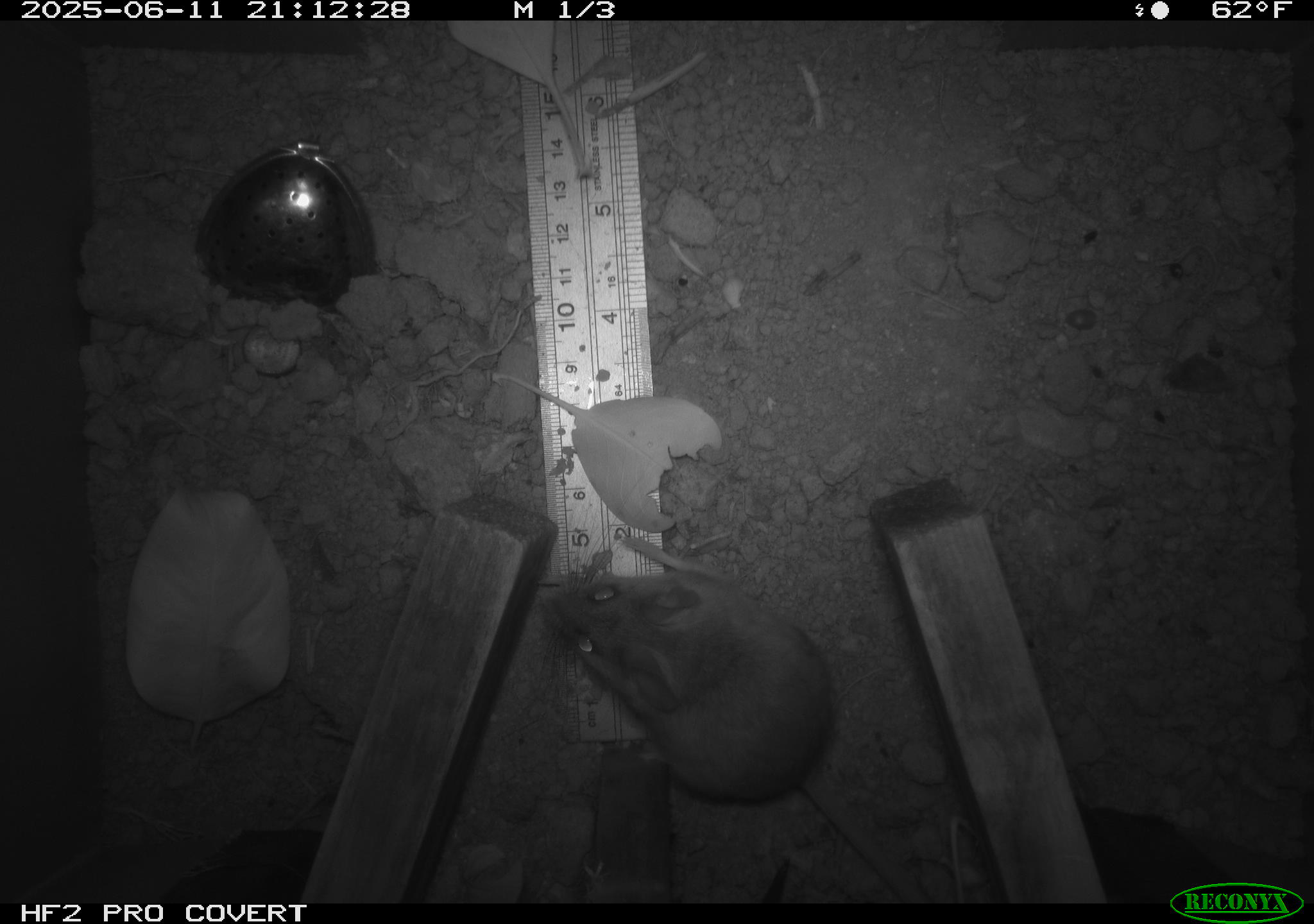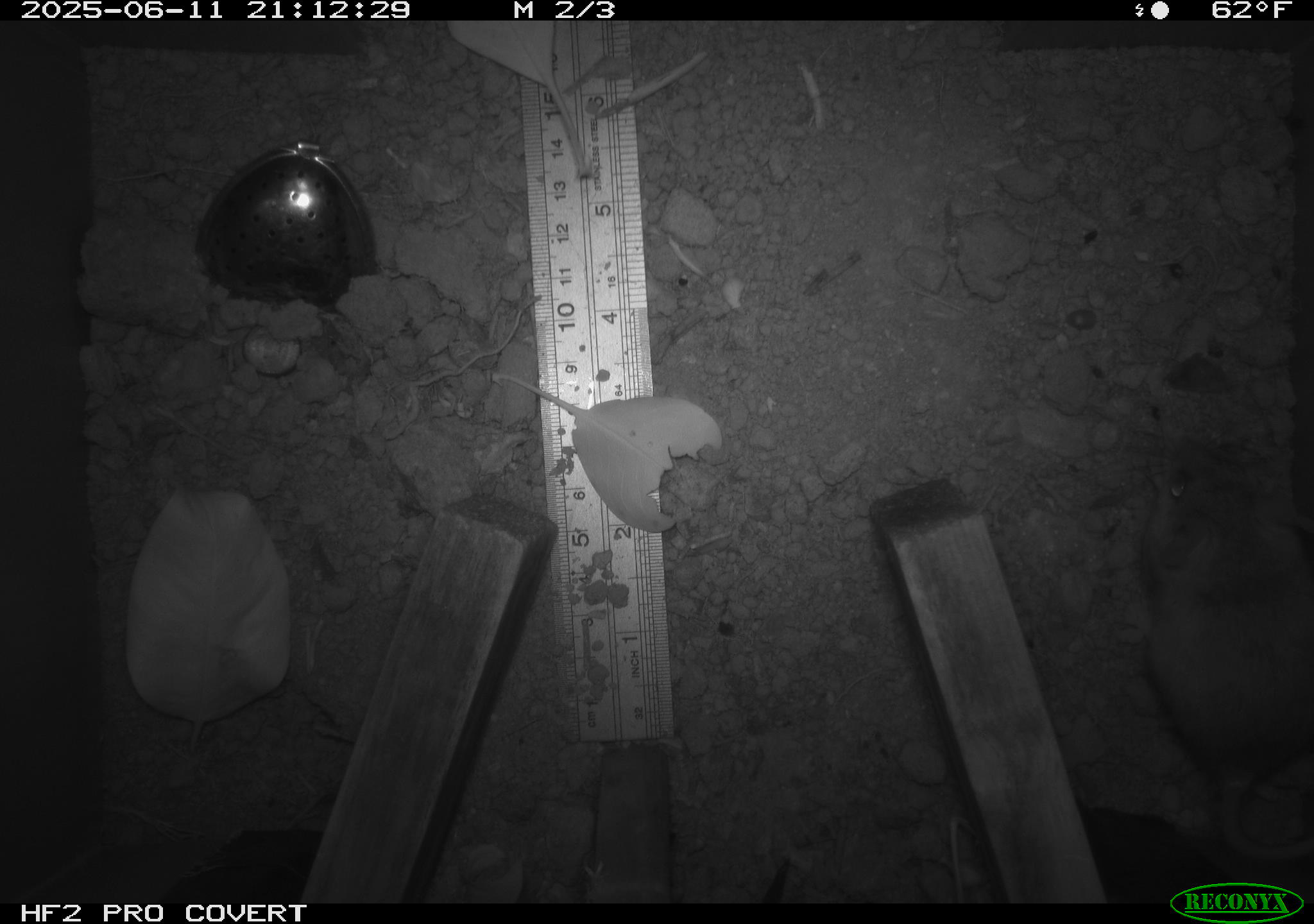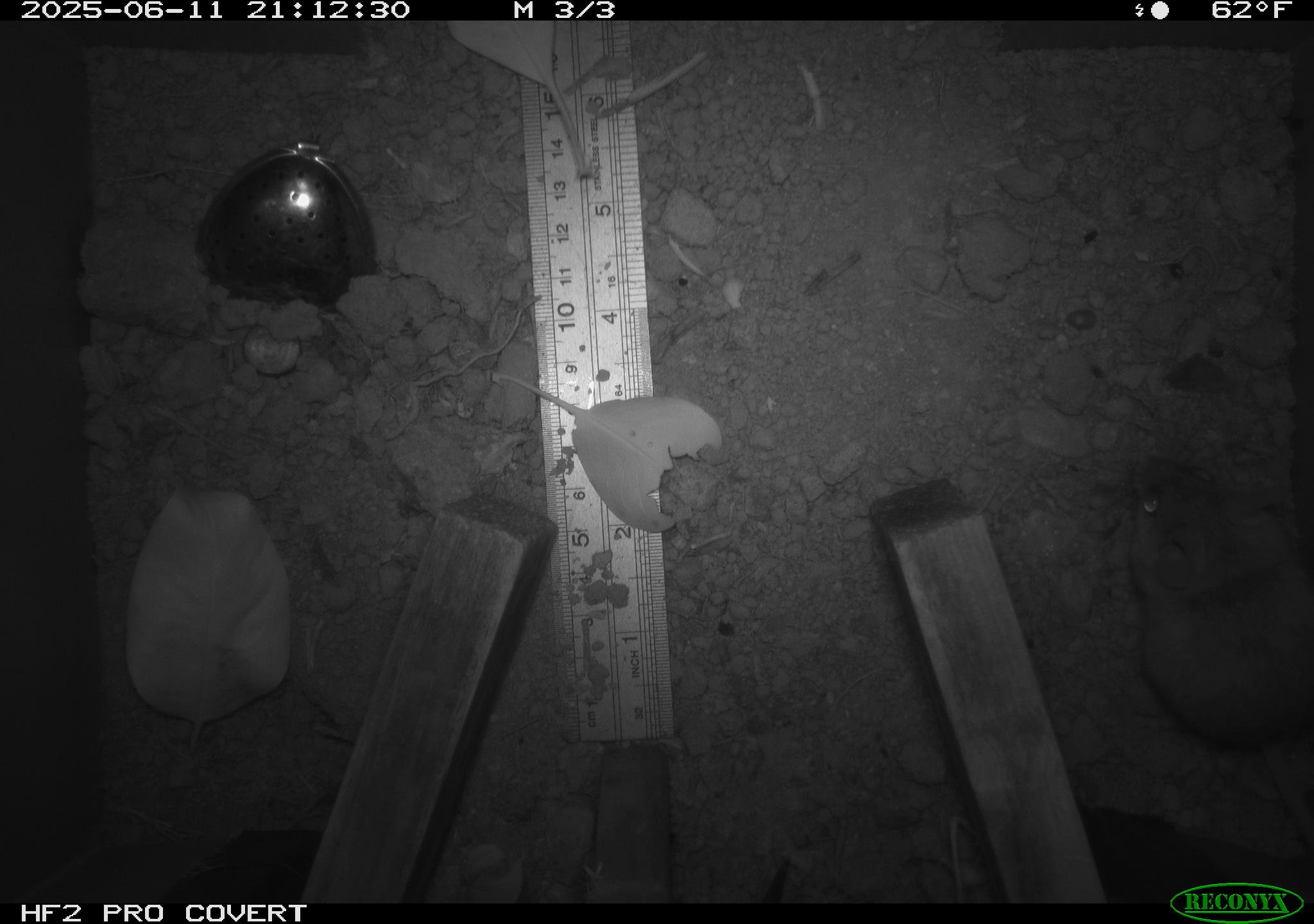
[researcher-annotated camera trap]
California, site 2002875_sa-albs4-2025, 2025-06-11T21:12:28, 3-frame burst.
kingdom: Animalia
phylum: Chordata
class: Mammalia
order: Rodentia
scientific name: Rodentia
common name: mouse species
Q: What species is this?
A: Mouse species (Rodentia).